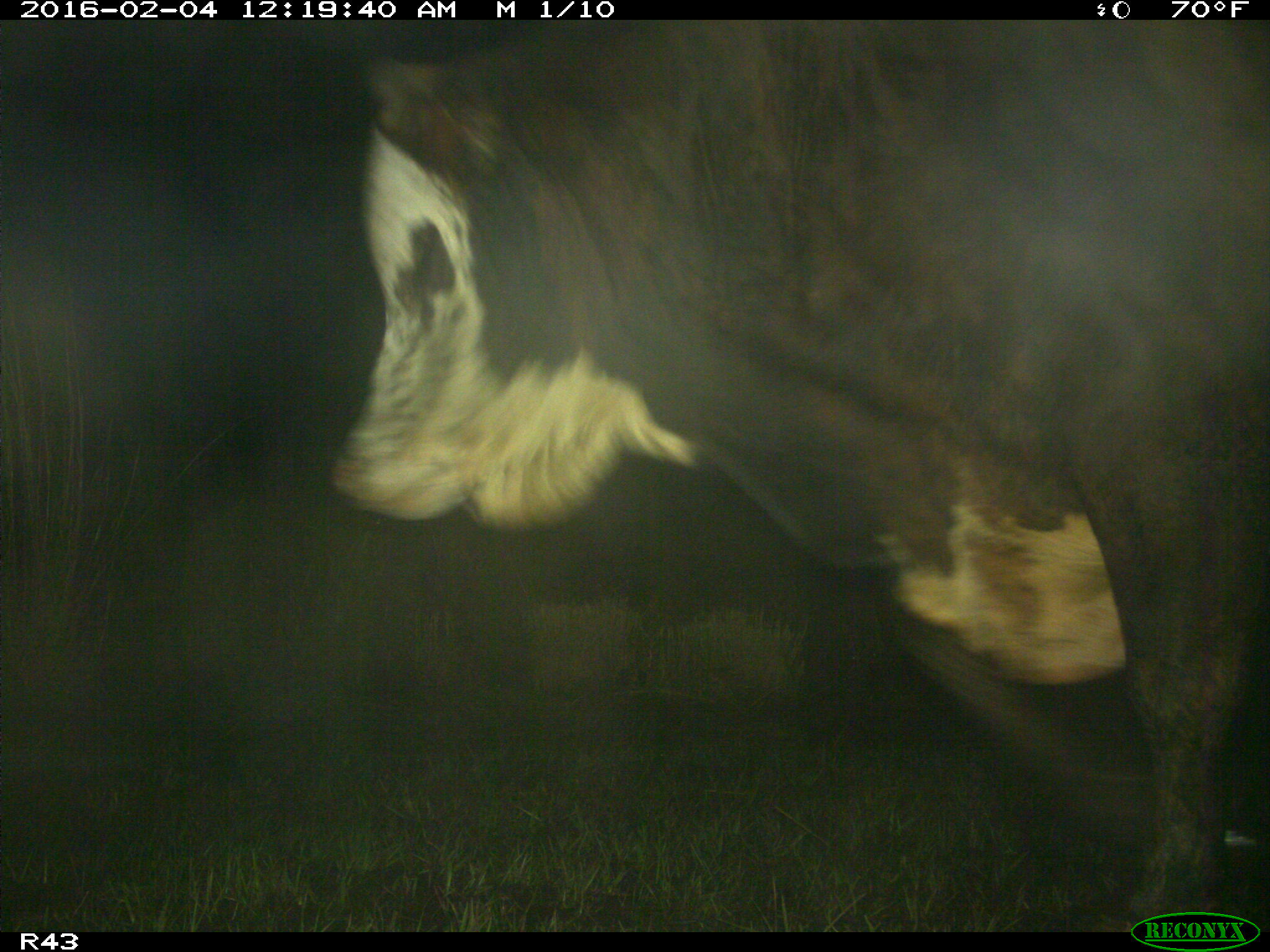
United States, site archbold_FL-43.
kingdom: Animalia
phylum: Chordata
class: Mammalia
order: Artiodactyla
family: Bovidae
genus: Bos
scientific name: Bos taurus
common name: domestic cow